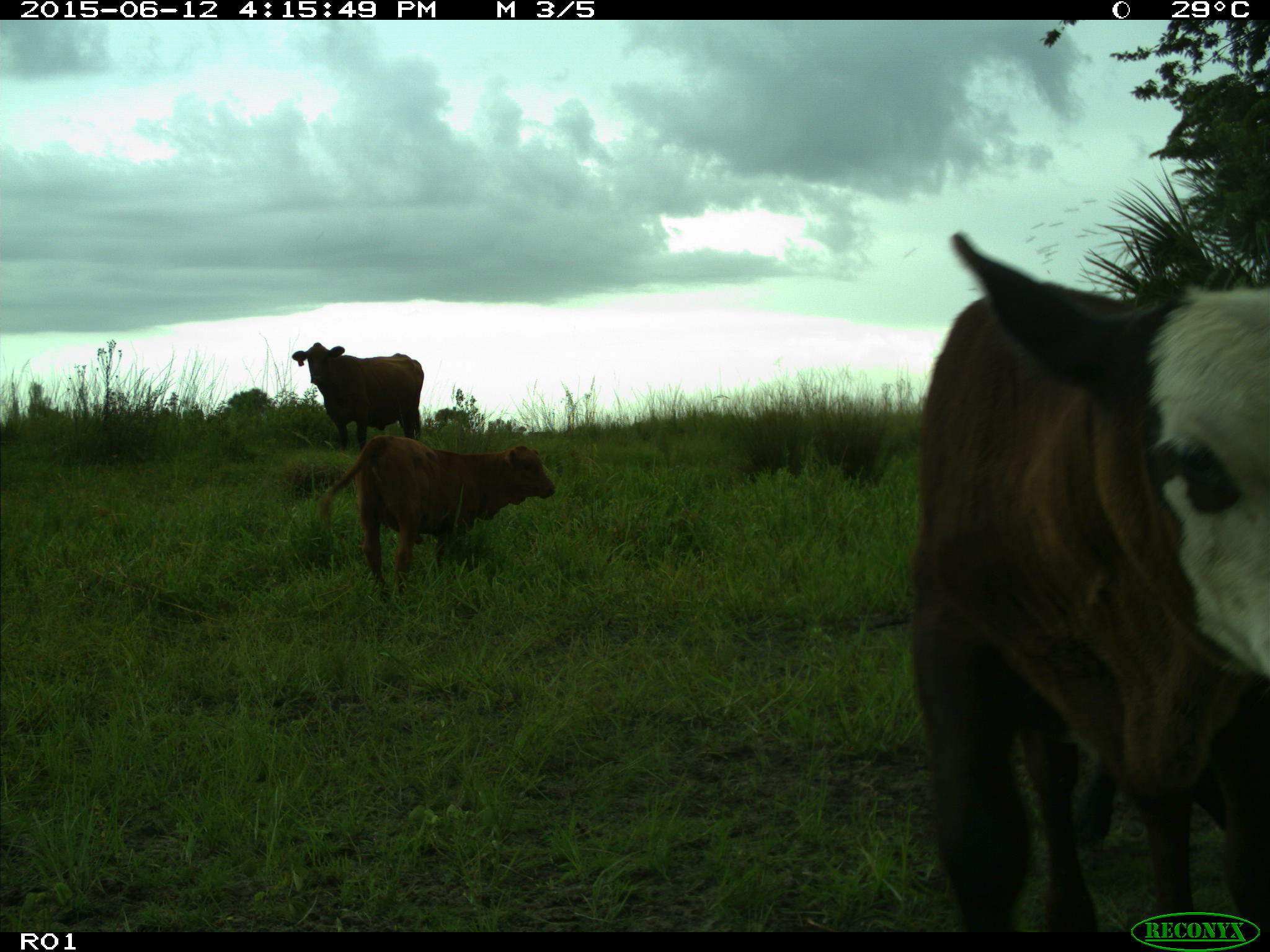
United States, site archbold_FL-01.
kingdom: Animalia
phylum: Chordata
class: Mammalia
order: Artiodactyla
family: Bovidae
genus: Bos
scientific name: Bos taurus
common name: domestic cow